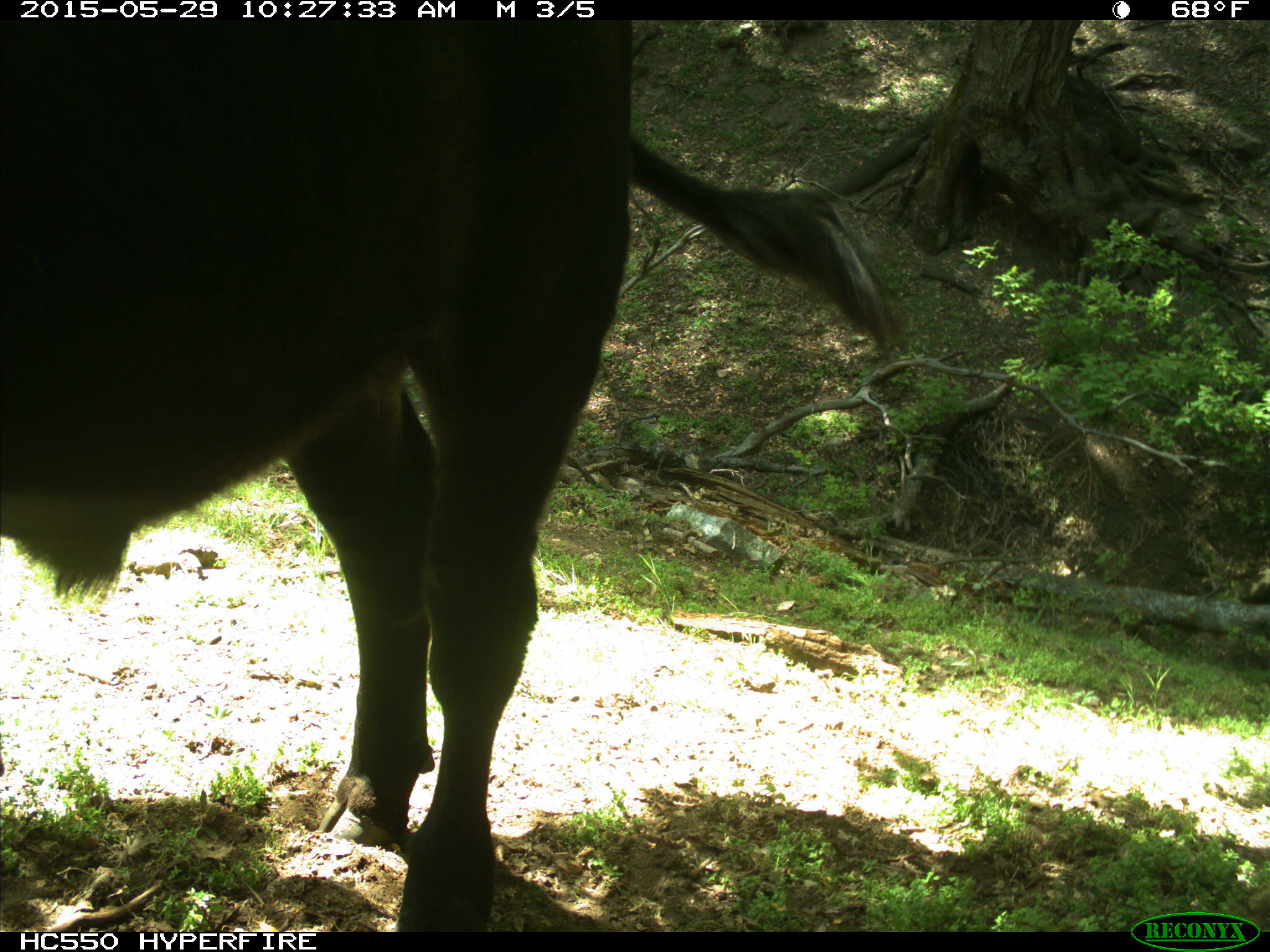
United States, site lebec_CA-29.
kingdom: Animalia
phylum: Chordata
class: Mammalia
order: Artiodactyla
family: Bovidae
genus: Bos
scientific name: Bos taurus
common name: domestic cow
Bos taurus (domestic cow).